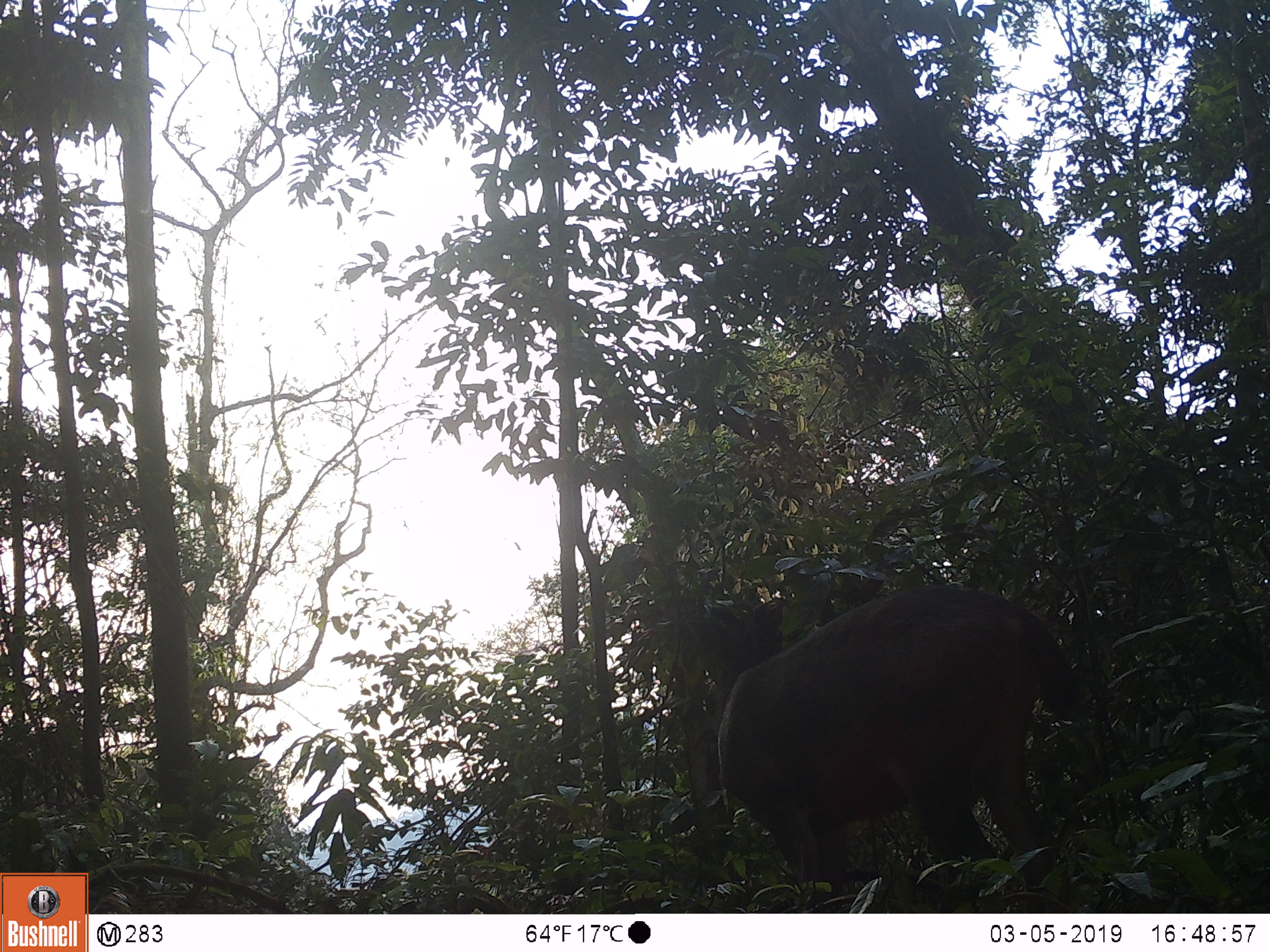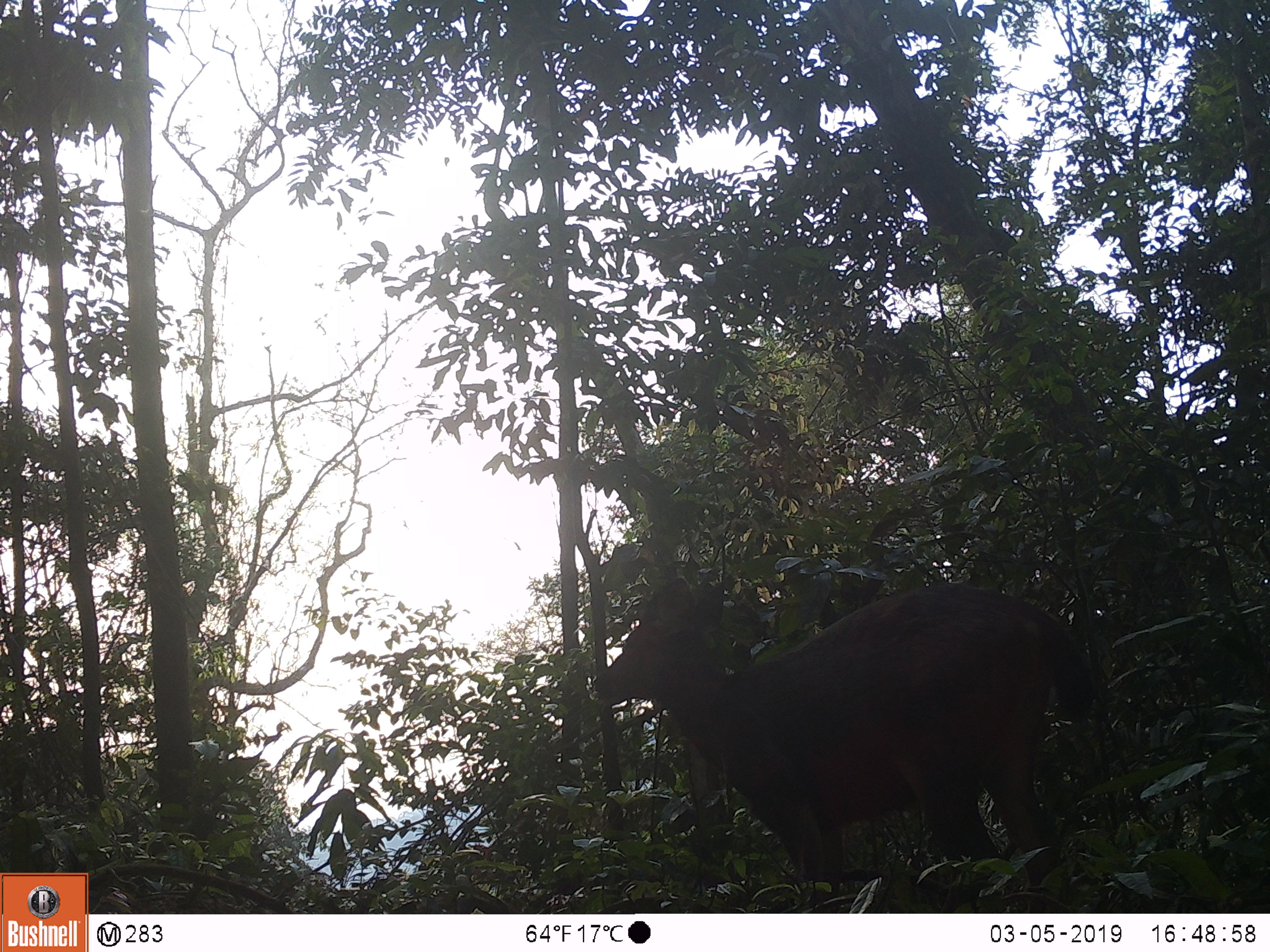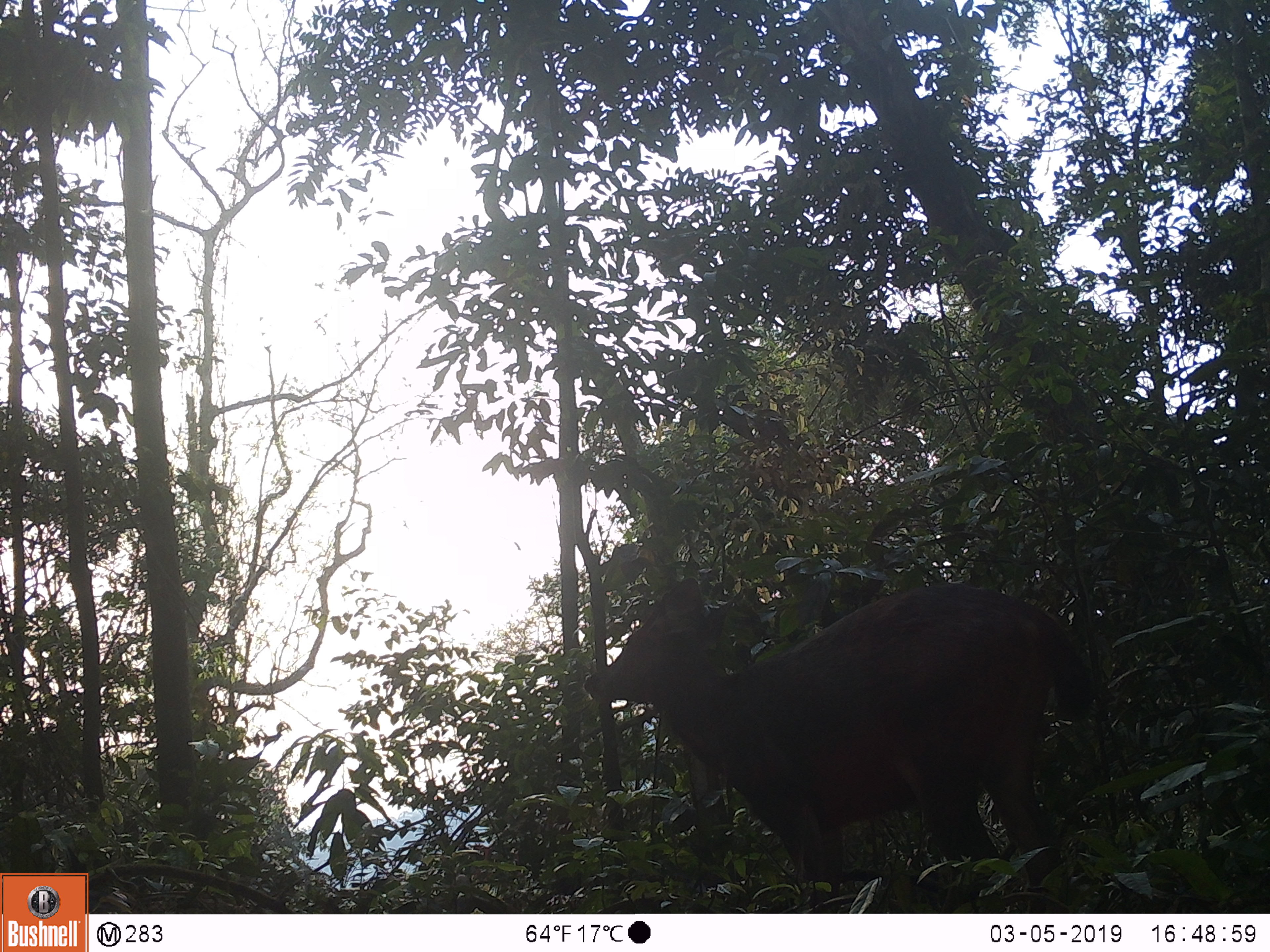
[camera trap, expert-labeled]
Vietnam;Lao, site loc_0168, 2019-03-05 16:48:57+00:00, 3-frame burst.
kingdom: Animalia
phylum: Chordata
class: Mammalia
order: Artiodactyla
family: Cervidae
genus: Rusa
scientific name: Rusa unicolor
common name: sambar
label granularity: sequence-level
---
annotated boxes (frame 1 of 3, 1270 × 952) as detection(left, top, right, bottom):
sambar: detection(685, 585, 1081, 913)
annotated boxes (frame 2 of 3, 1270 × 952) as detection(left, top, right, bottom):
sambar: detection(592, 575, 1094, 913)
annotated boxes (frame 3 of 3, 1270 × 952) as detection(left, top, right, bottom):
sambar: detection(582, 576, 1097, 913)